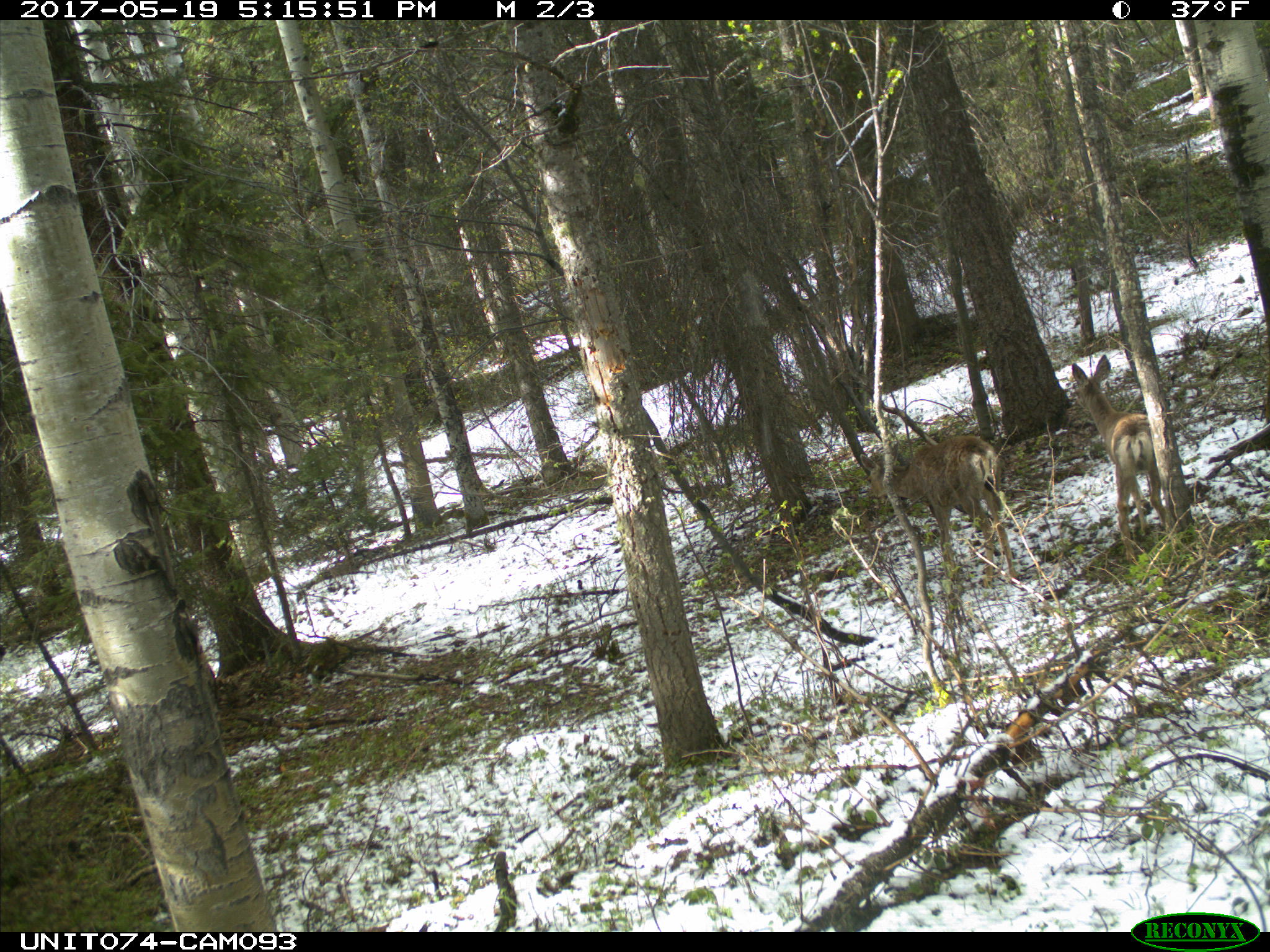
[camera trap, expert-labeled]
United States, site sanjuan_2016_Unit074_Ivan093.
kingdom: Animalia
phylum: Chordata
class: Mammalia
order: Artiodactyla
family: Cervidae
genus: Odocoileus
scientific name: Odocoileus hemionus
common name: mule deer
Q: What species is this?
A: Odocoileus hemionus (mule deer).